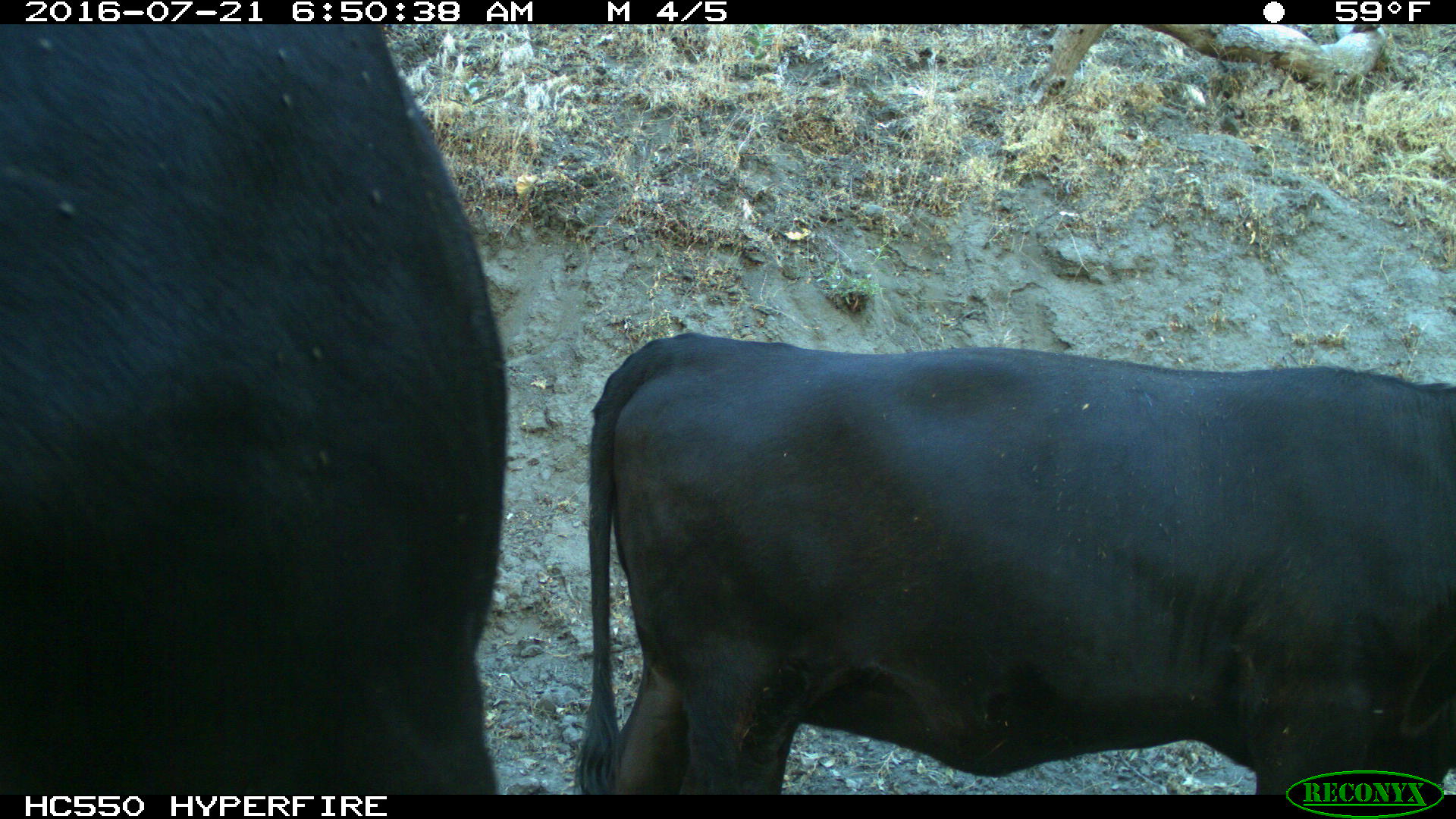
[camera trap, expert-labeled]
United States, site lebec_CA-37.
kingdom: Animalia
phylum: Chordata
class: Mammalia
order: Artiodactyla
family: Bovidae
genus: Bos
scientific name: Bos taurus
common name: domestic cow